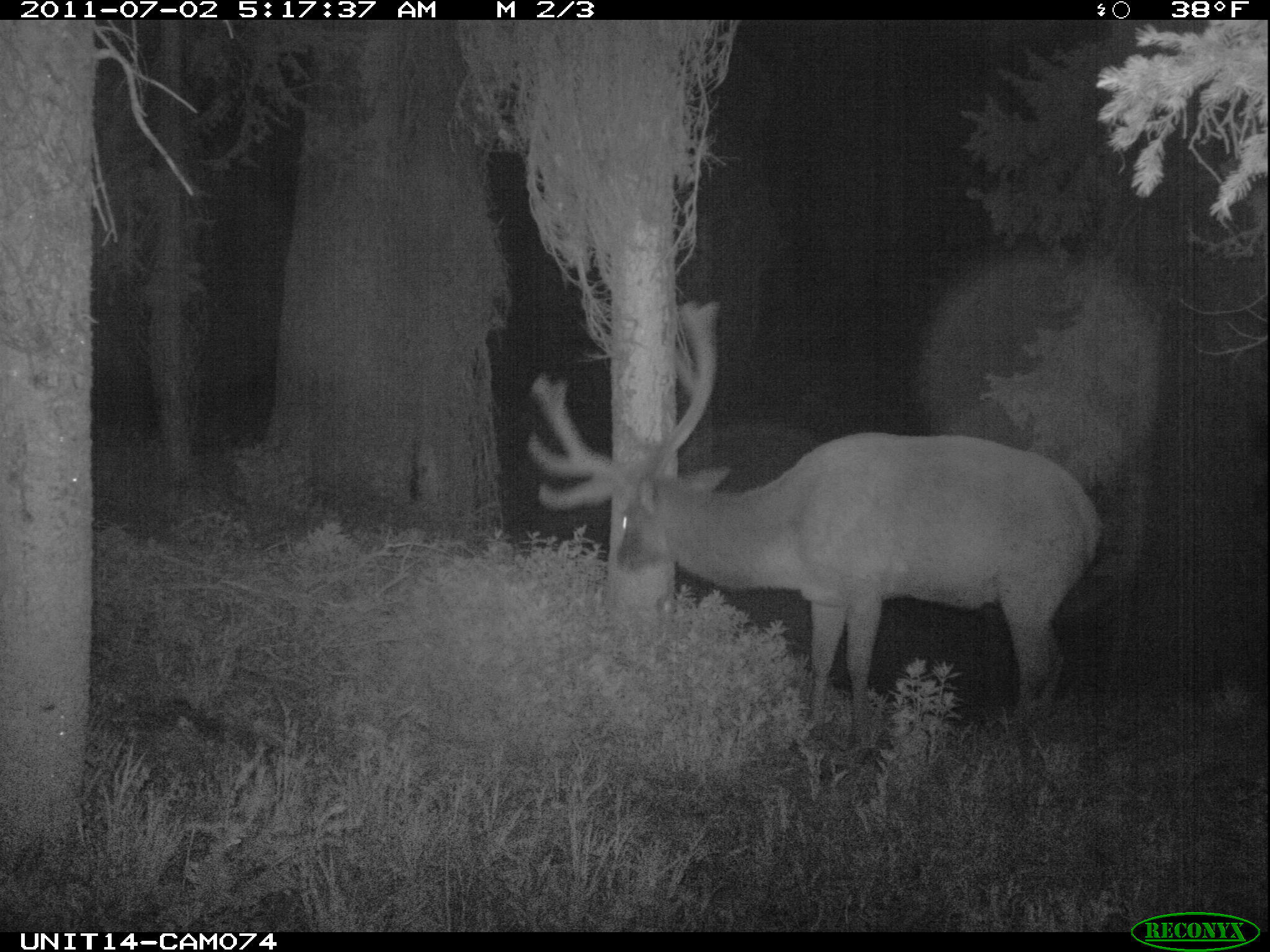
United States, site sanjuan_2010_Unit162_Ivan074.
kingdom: Animalia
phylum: Chordata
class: Mammalia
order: Artiodactyla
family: Cervidae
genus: Cervus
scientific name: Cervus elaphus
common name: red deer